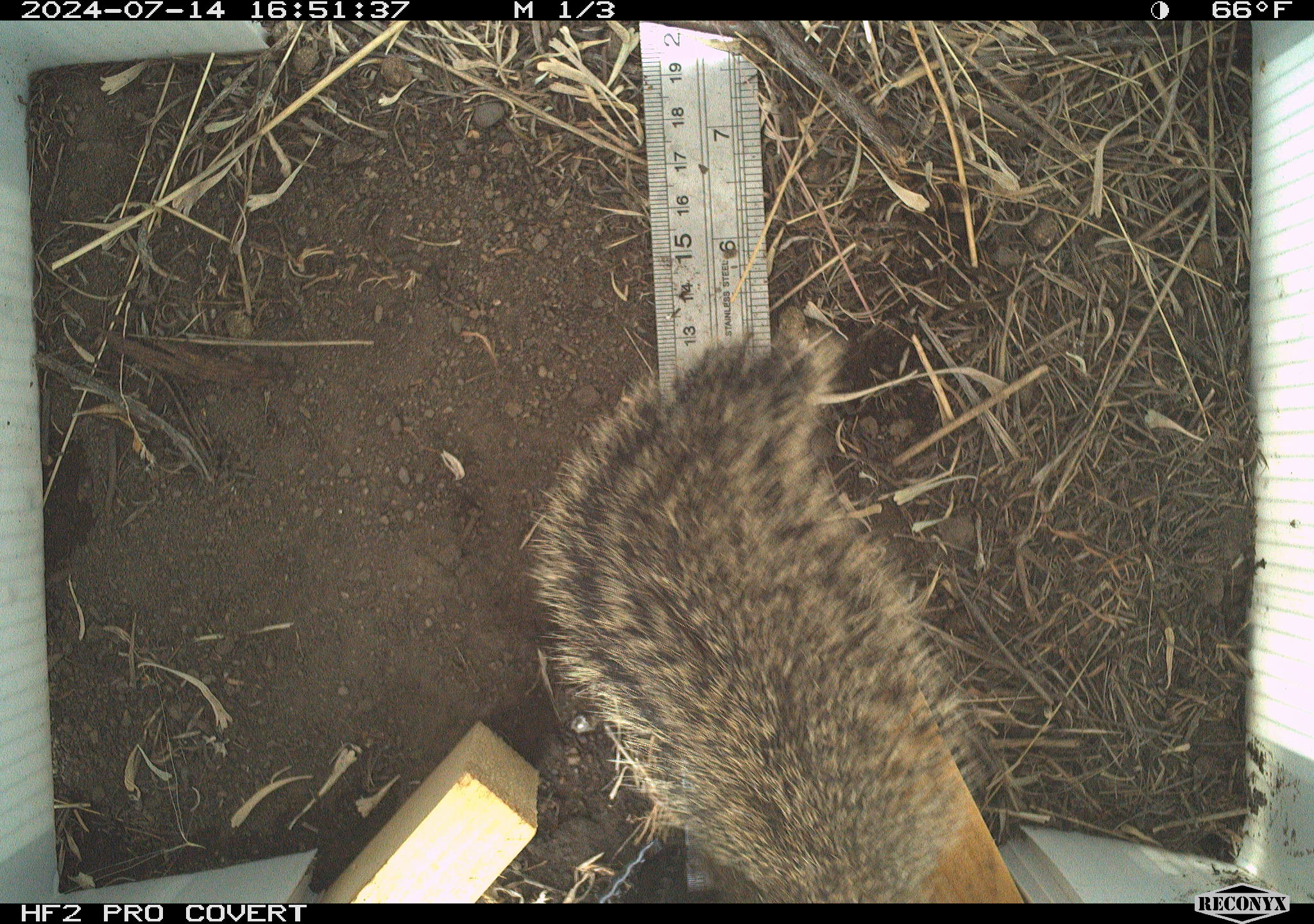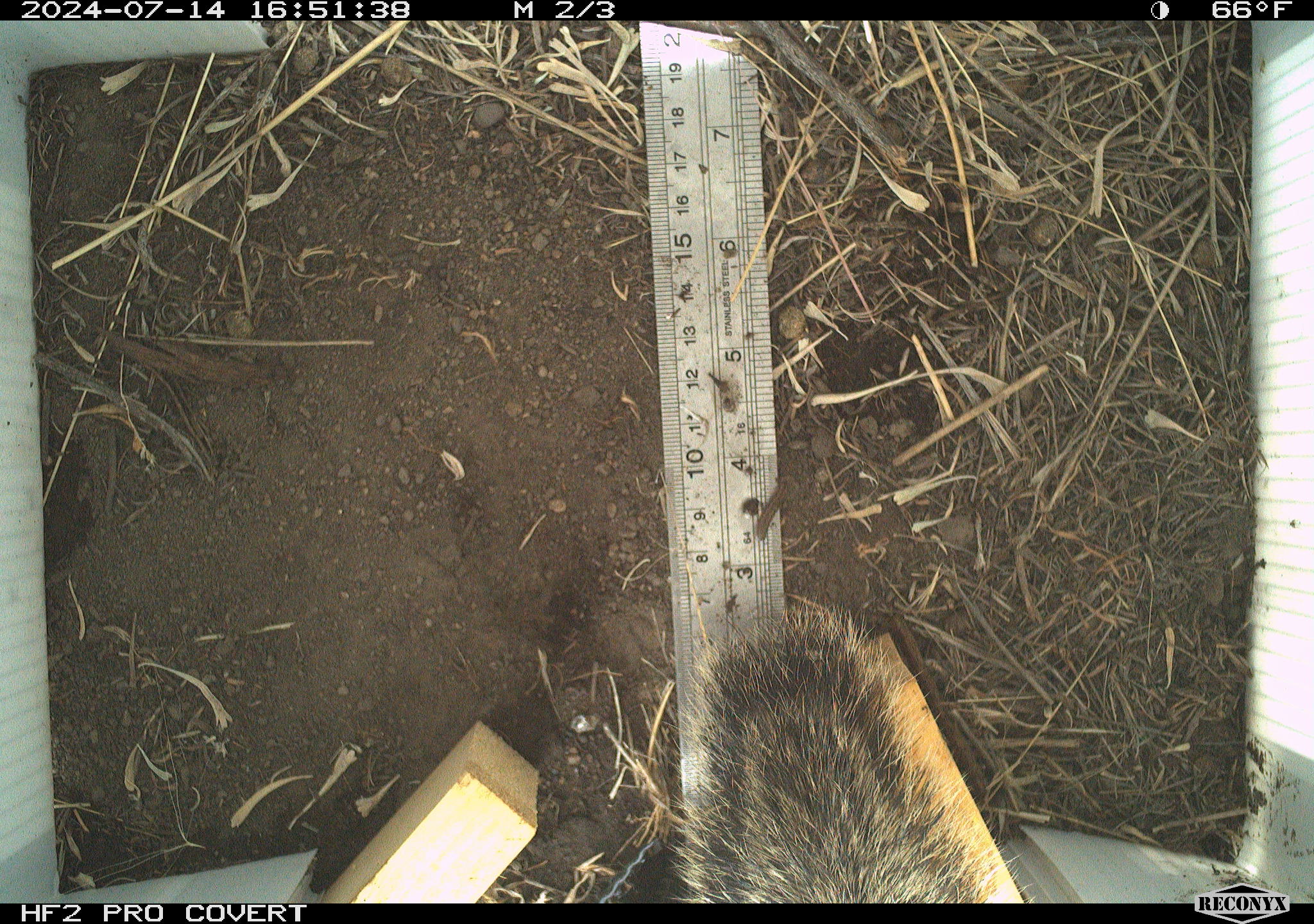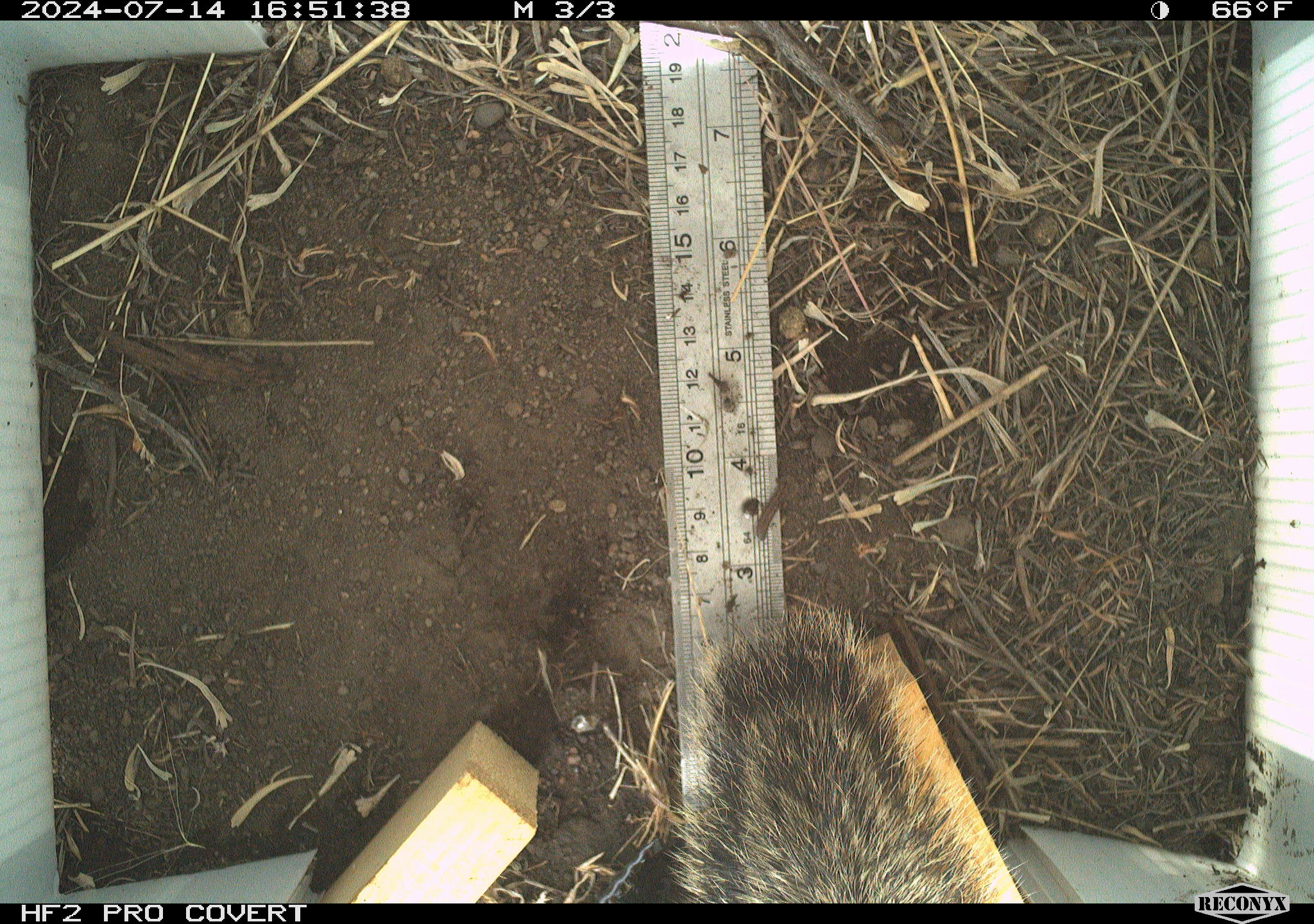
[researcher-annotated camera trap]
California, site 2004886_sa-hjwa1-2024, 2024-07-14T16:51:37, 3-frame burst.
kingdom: Animalia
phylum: Chordata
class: Mammalia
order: Rodentia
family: Sciuridae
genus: Otospermophilus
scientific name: Otospermophilus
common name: north american rock squirrels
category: otospermophilus species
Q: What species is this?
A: Otospermophilus species (north american rock squirrels) (Otospermophilus).